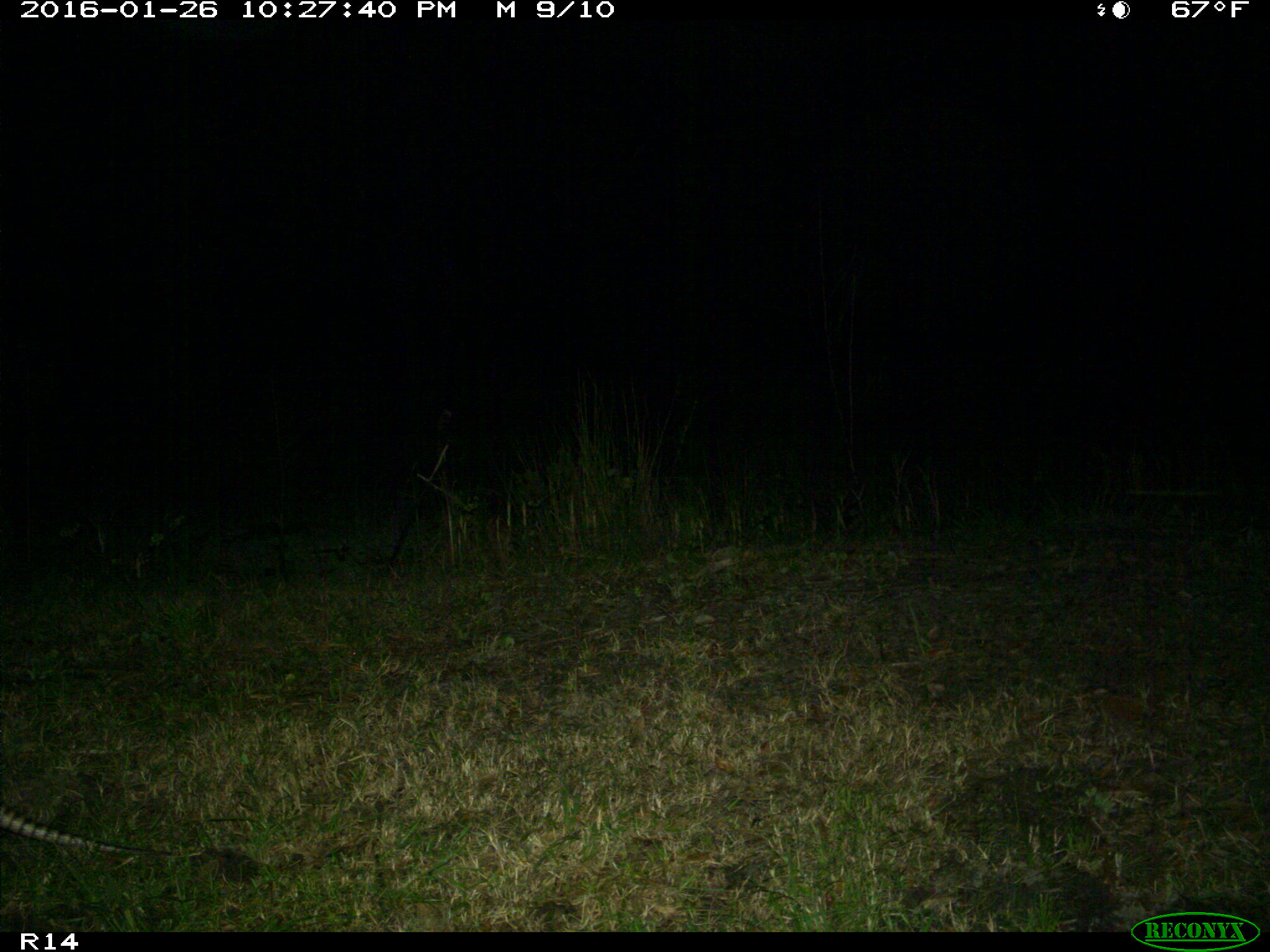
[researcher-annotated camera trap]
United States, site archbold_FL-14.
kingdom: Animalia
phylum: Chordata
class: Mammalia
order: Cingulata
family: Dasypodidae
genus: Dasypus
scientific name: Dasypus novemcinctus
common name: nine-banded armadillo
Dasypus novemcinctus (nine-banded armadillo).